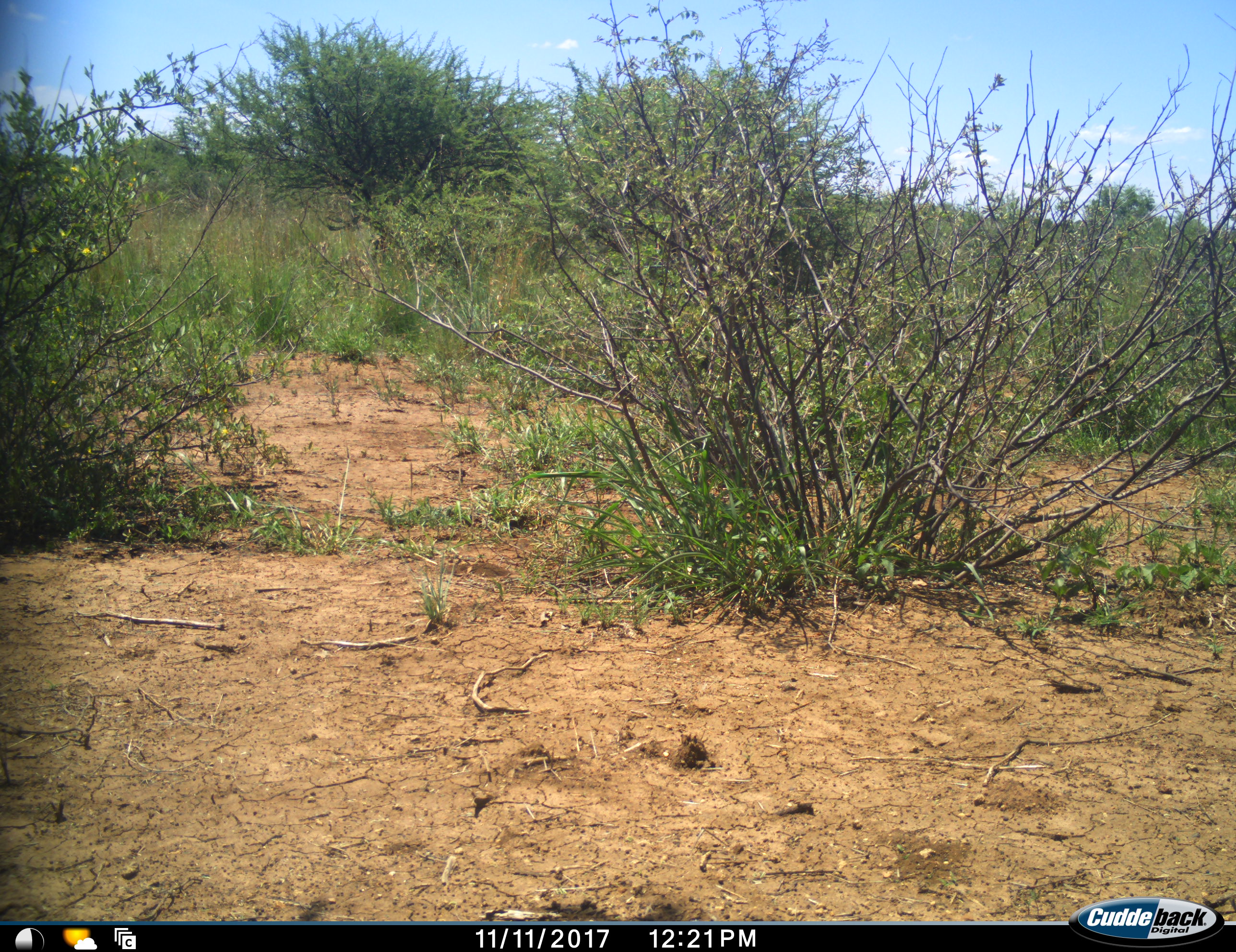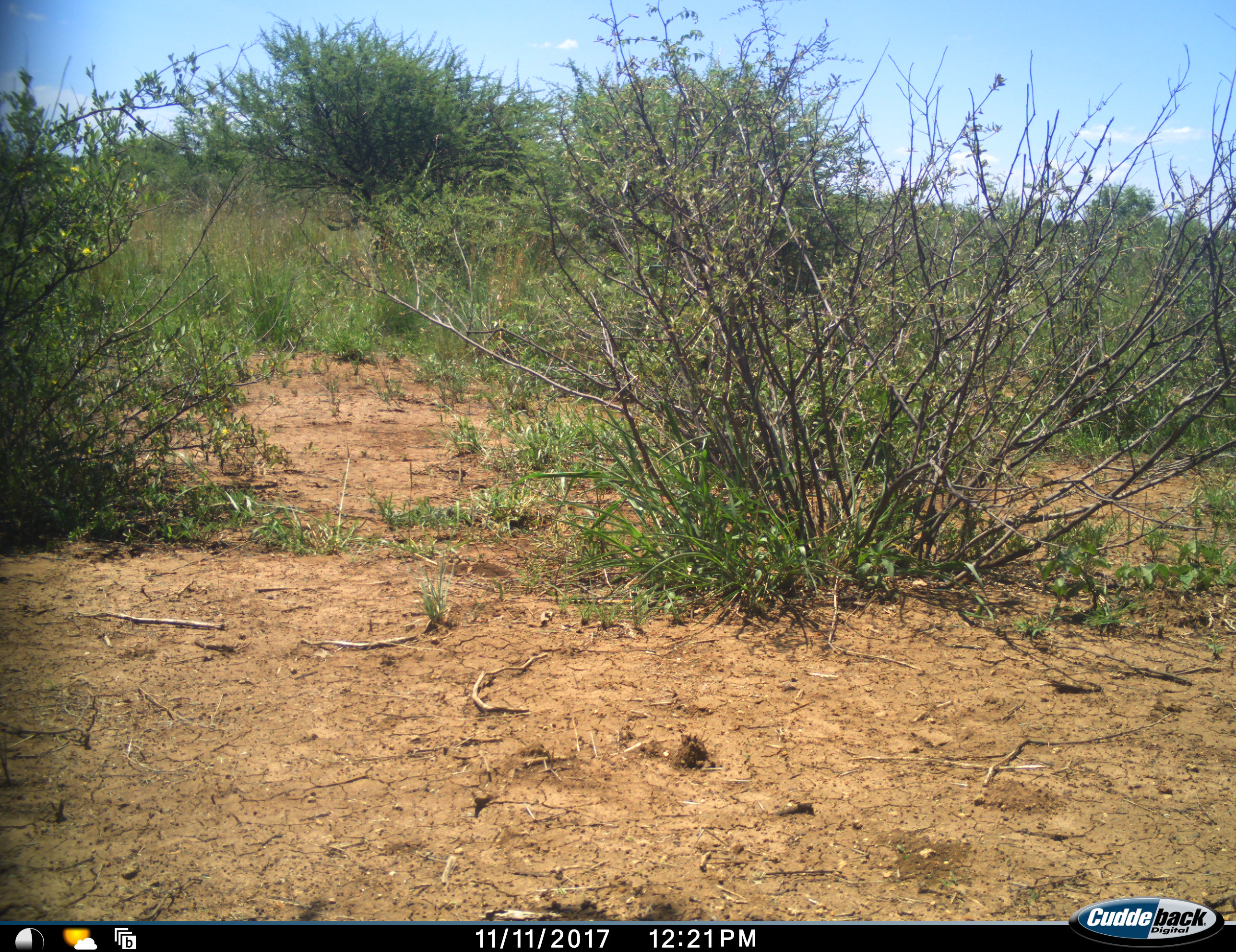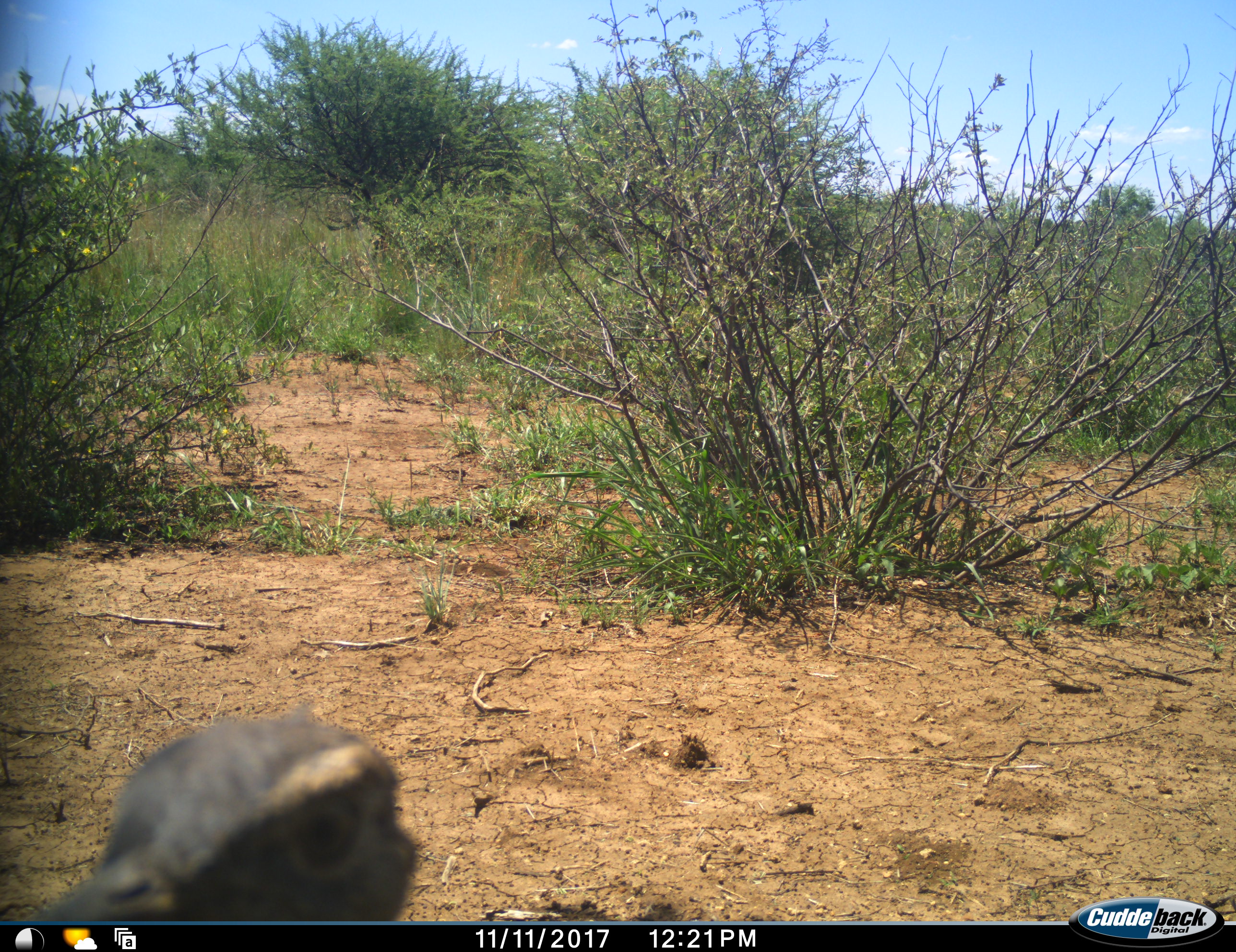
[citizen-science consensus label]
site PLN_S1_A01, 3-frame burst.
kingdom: Animalia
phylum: Chordata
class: Aves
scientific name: Aves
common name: bird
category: birdother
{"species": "birdother (bird) (Aves)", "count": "1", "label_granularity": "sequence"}